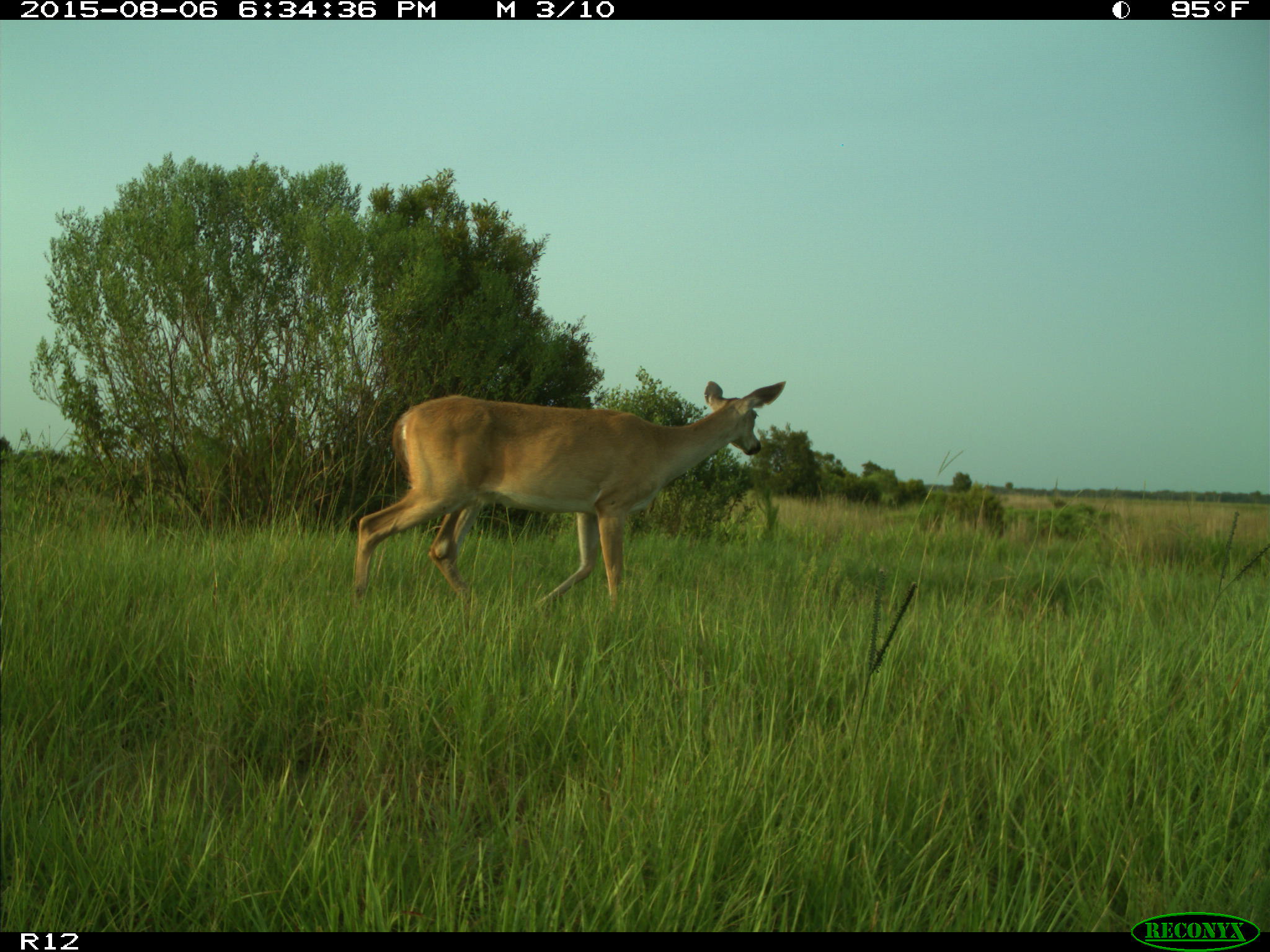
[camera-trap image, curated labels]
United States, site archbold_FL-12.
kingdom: Animalia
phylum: Chordata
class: Mammalia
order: Artiodactyla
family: Cervidae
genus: Odocoileus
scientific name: Odocoileus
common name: deer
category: unidentified deer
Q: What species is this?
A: Unidentified deer (deer) (Odocoileus).